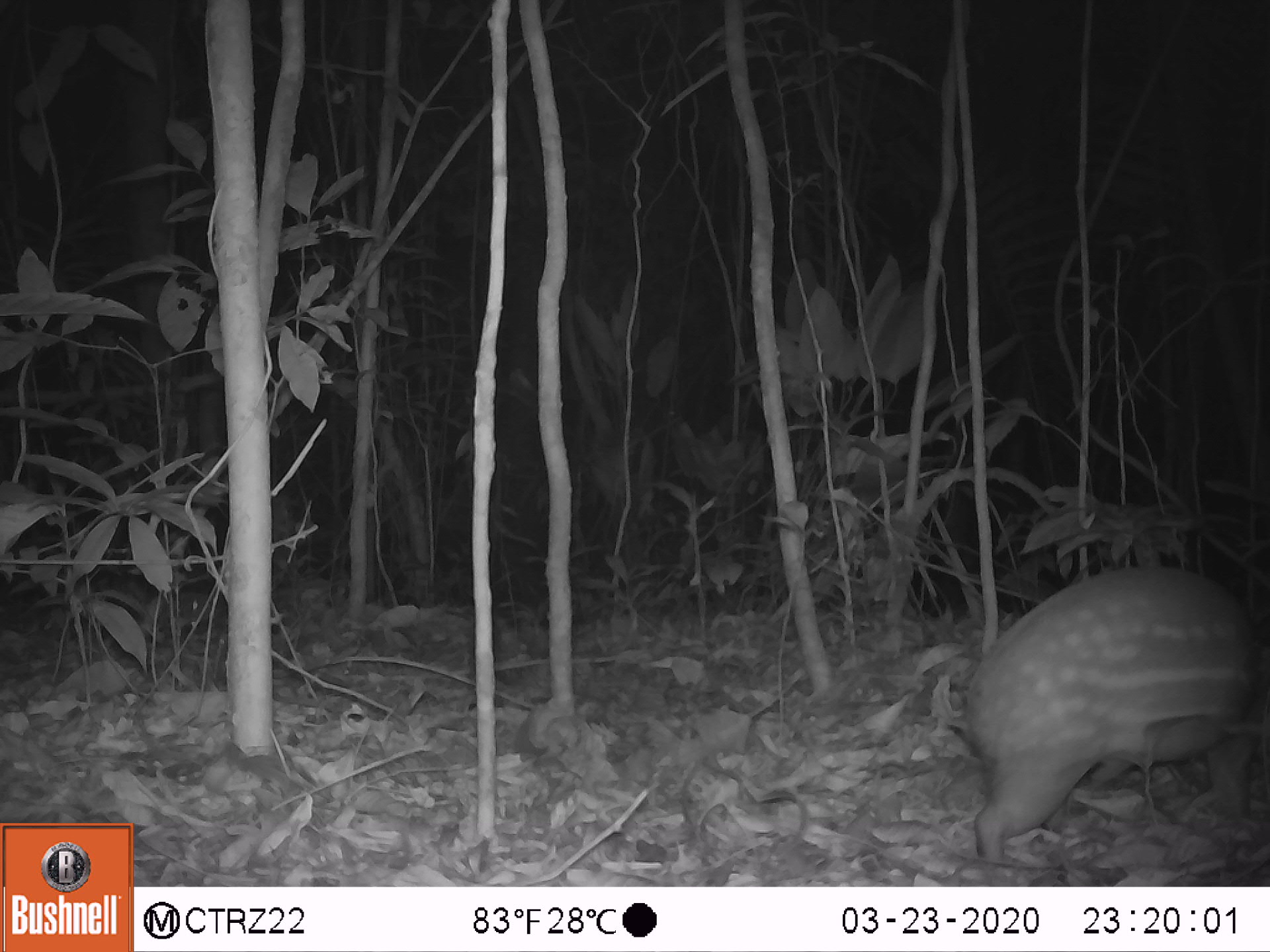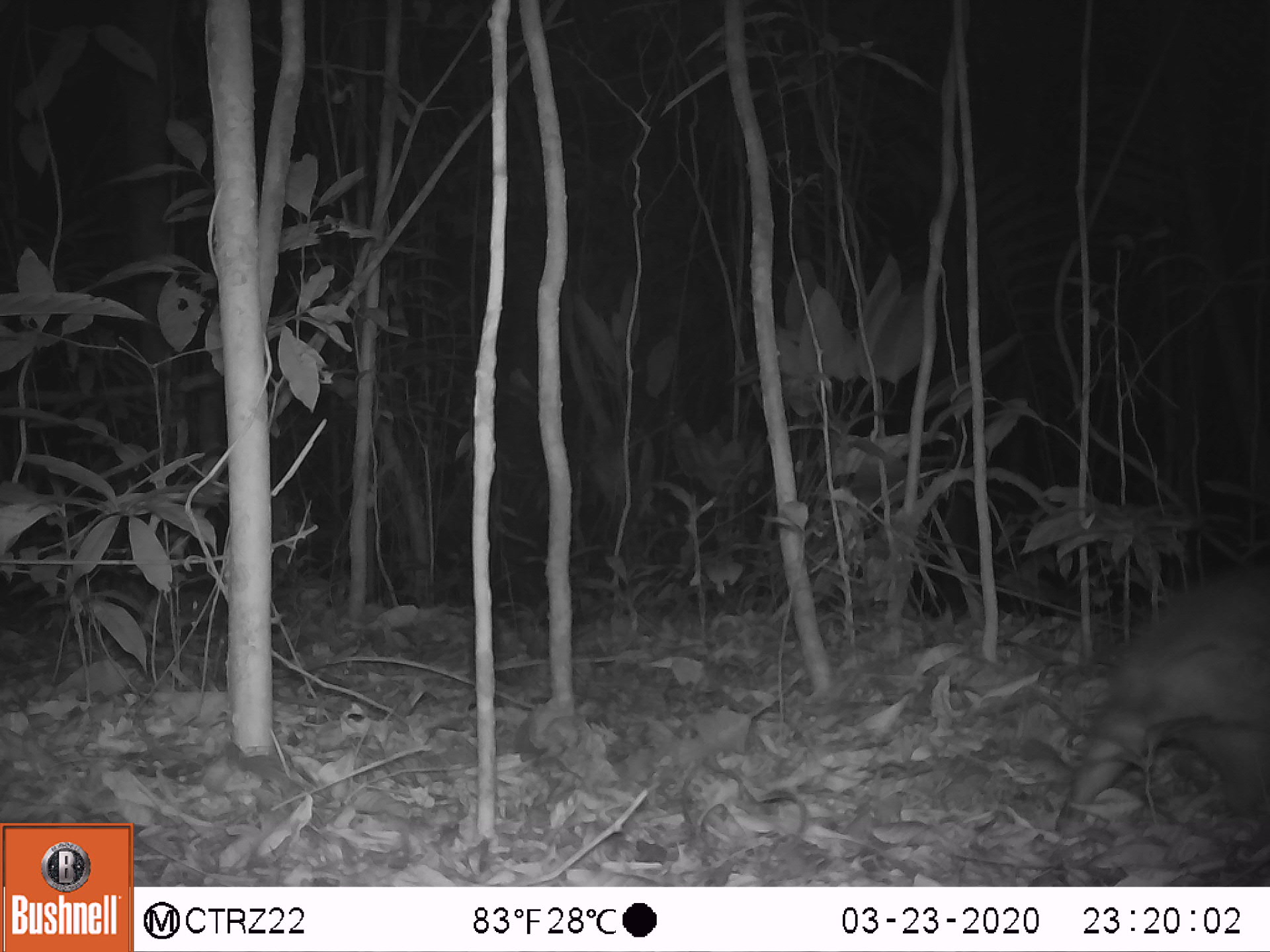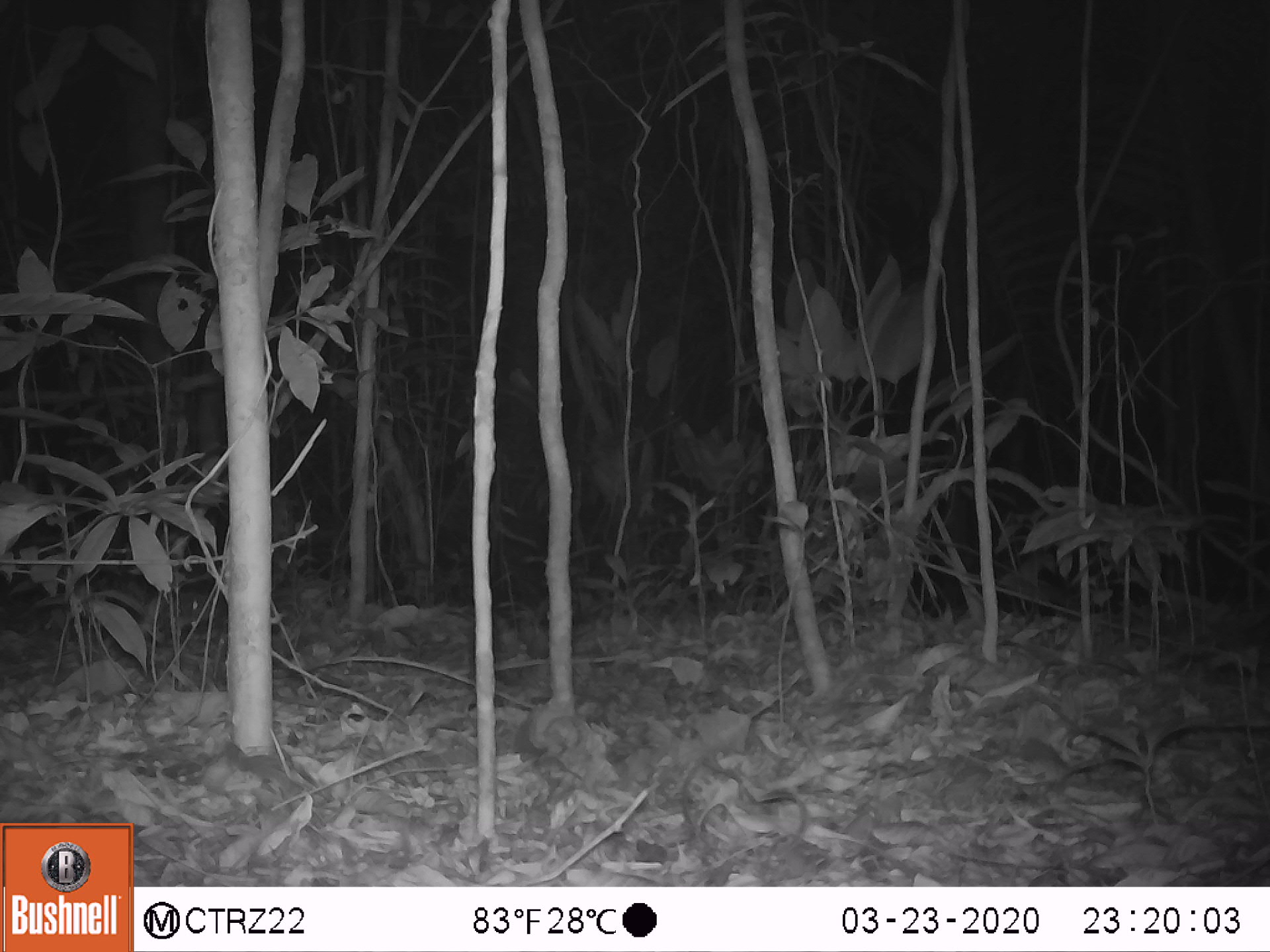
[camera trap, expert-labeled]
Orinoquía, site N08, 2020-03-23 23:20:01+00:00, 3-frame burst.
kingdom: Animalia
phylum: Chordata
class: Mammalia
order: Rodentia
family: Cuniculidae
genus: Cuniculus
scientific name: Cuniculus paca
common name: spotted paca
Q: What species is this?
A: Spotted paca (Cuniculus paca).